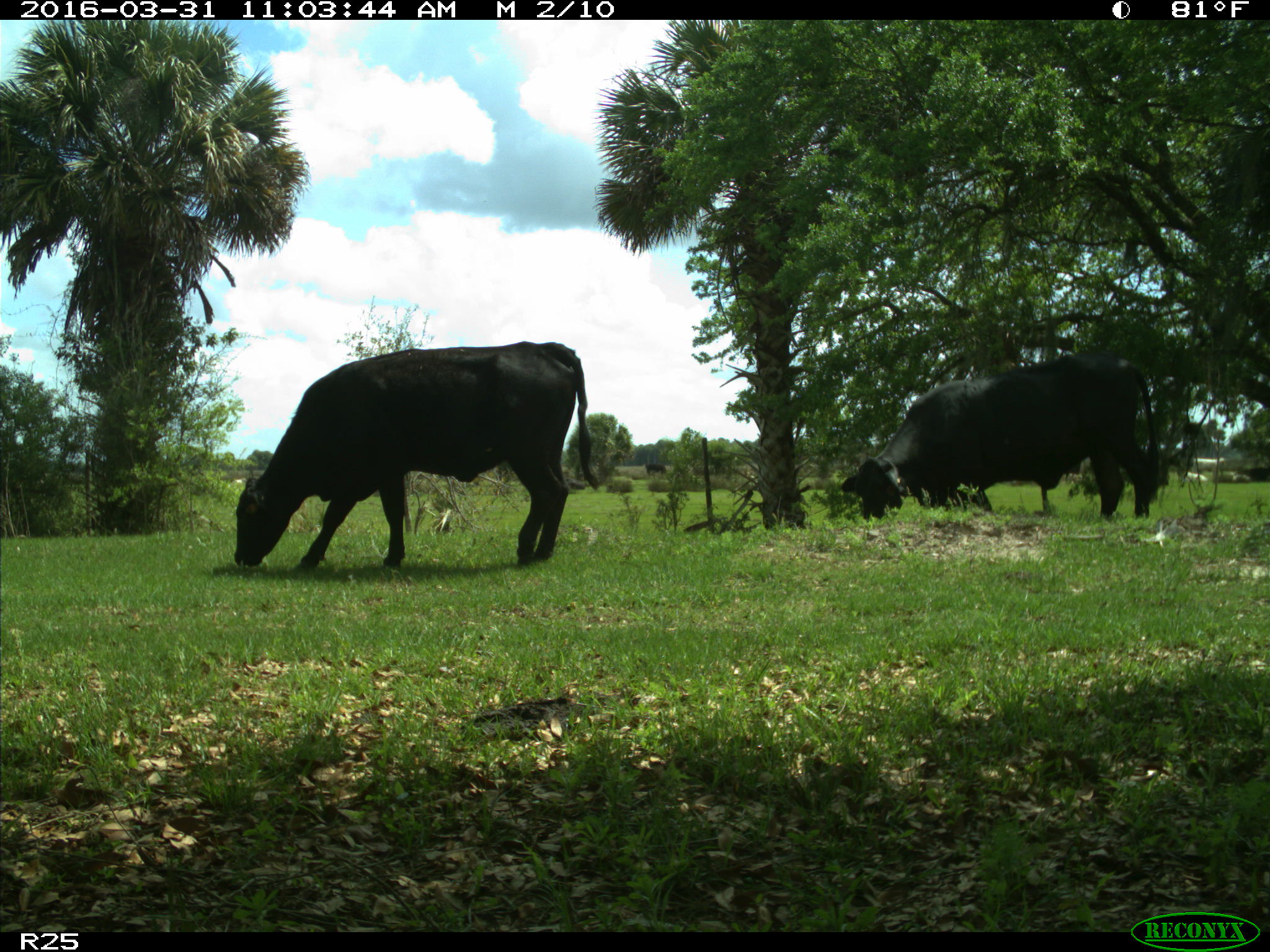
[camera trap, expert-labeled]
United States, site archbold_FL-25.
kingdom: Animalia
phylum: Chordata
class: Mammalia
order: Artiodactyla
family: Bovidae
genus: Bos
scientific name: Bos taurus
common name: domestic cow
Bos taurus (domestic cow).